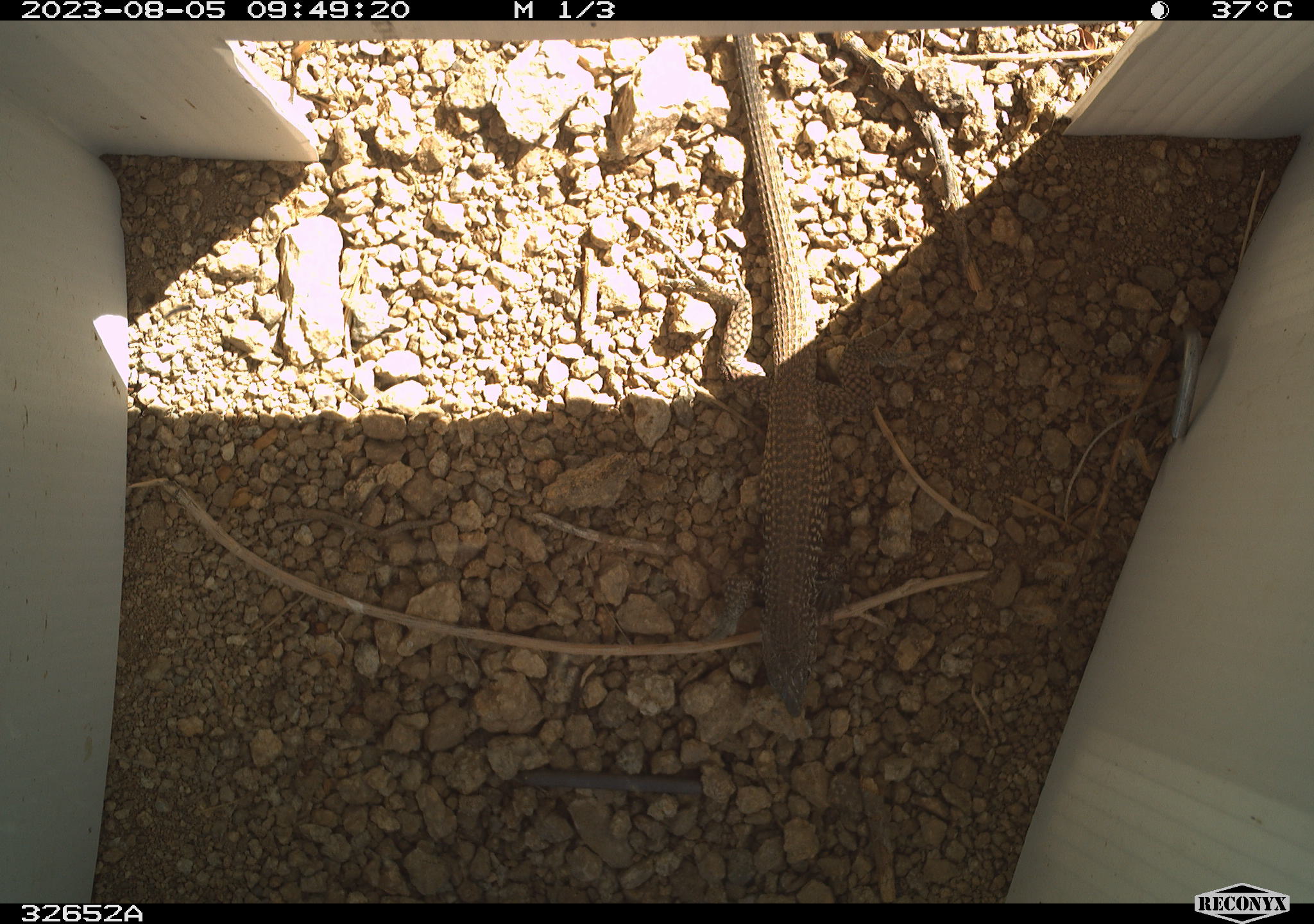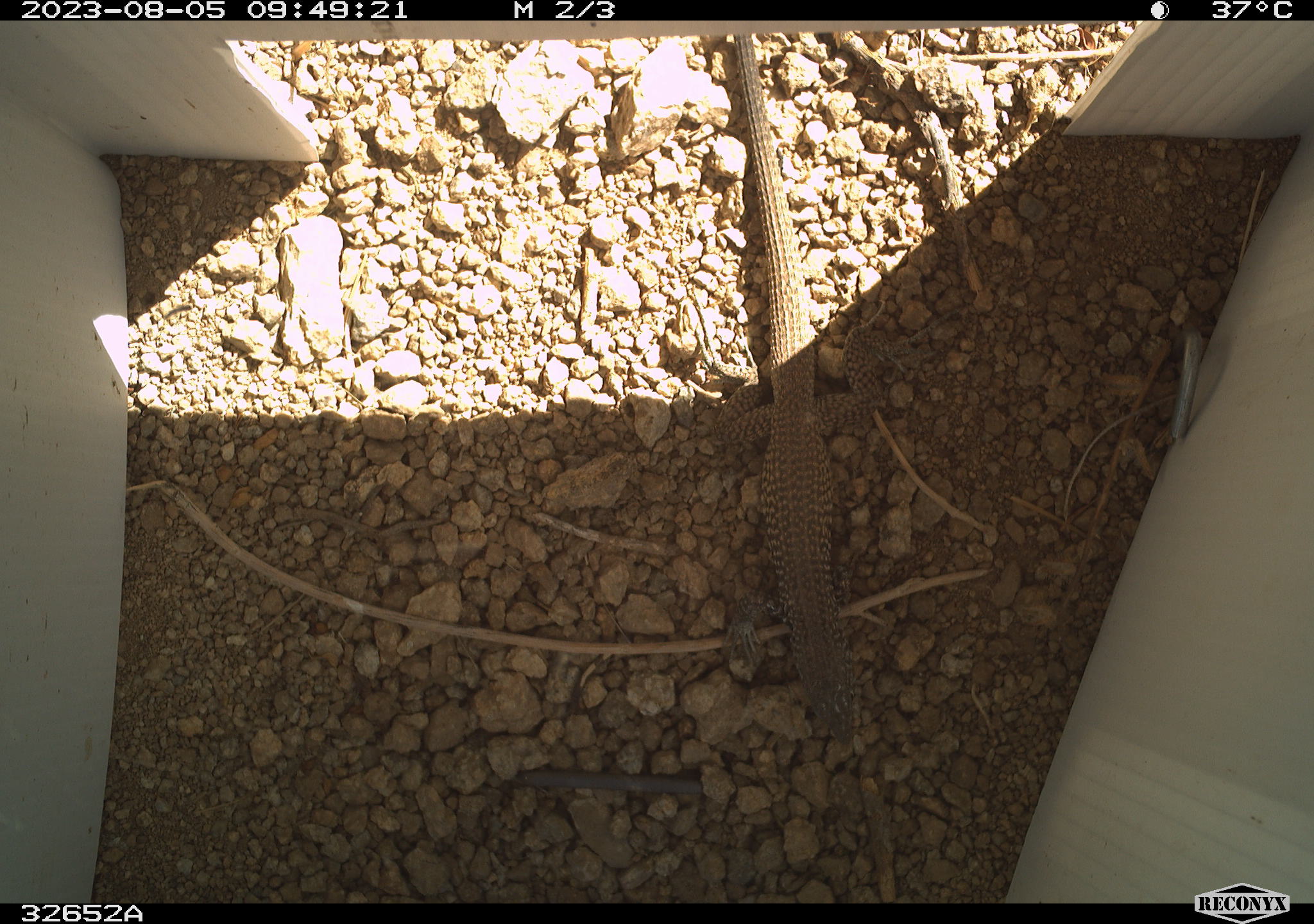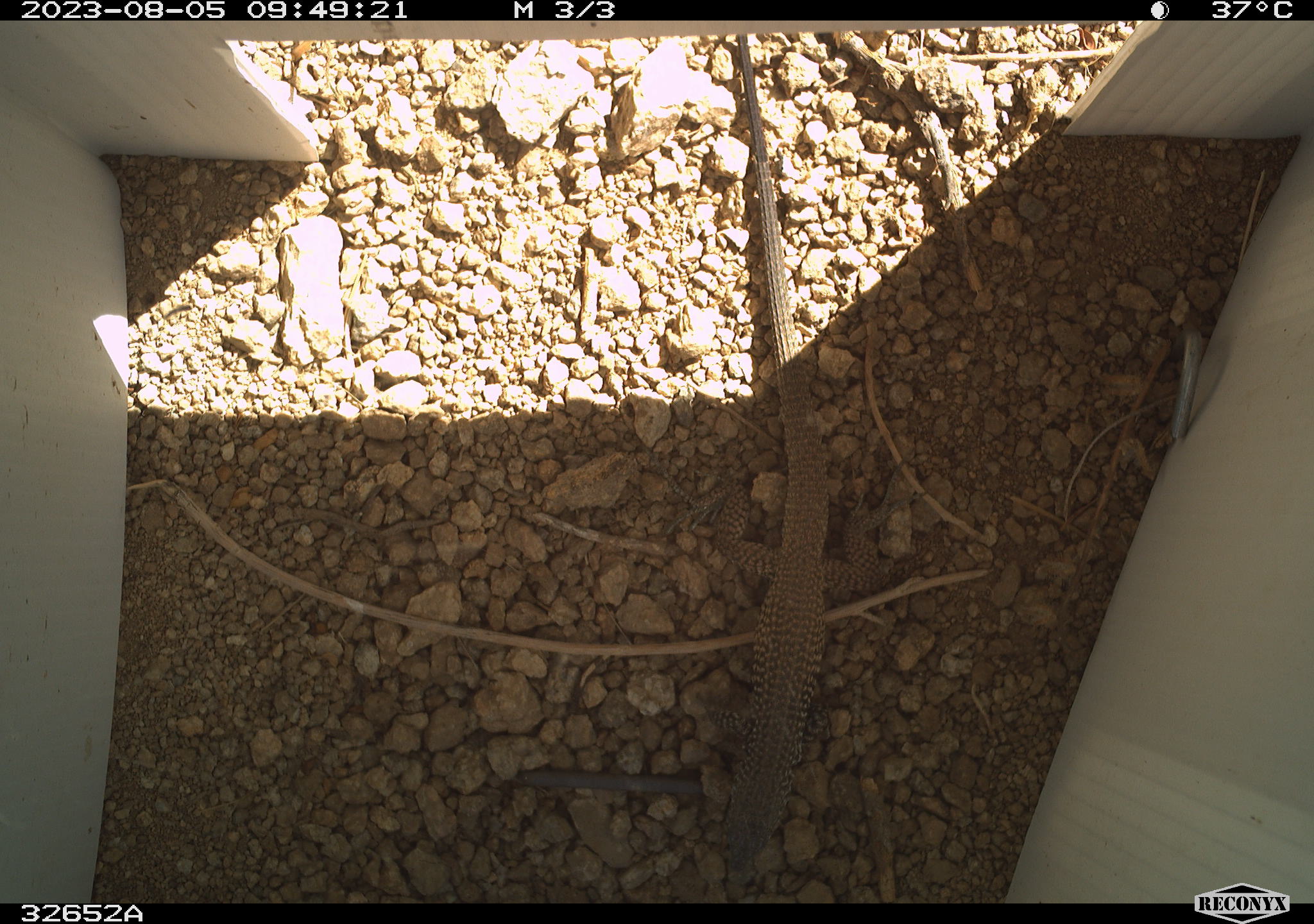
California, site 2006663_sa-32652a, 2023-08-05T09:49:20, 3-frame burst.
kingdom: Animalia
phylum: Chordata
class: Reptilia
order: Squamata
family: Teiidae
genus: Aspidoscelis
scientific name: Aspidoscelis tigris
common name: western whiptail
Western whiptail (Aspidoscelis tigris).